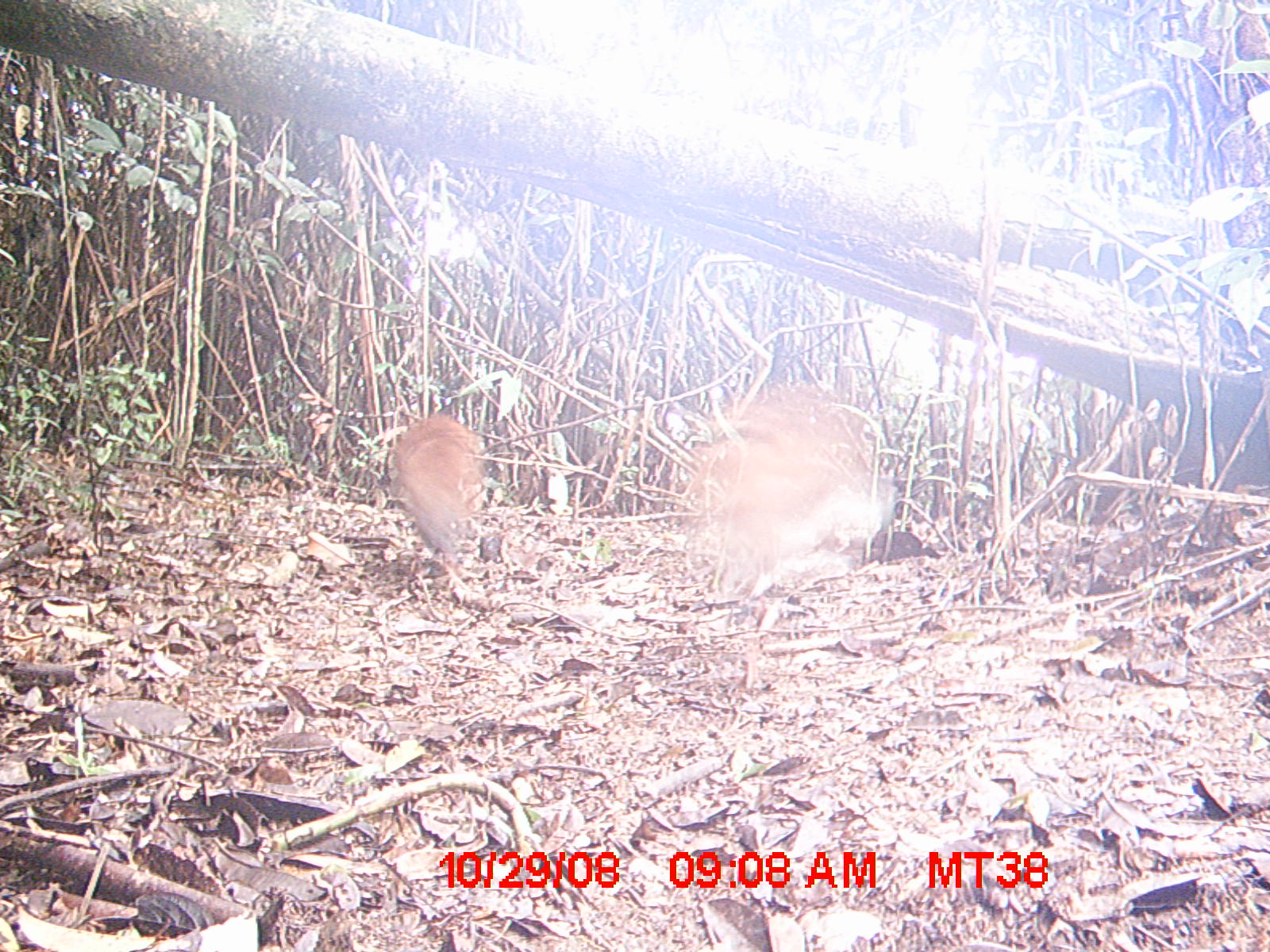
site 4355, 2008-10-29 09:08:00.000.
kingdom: Animalia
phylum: Chordata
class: Aves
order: Cuculiformes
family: Cuculidae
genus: Coua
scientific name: Coua serriana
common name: red-breasted coua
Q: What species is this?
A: Coua serriana (red-breasted coua).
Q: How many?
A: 2.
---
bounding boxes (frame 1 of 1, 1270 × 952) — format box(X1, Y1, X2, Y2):
coua serriana: box(681, 383, 898, 605); box(386, 410, 490, 575)